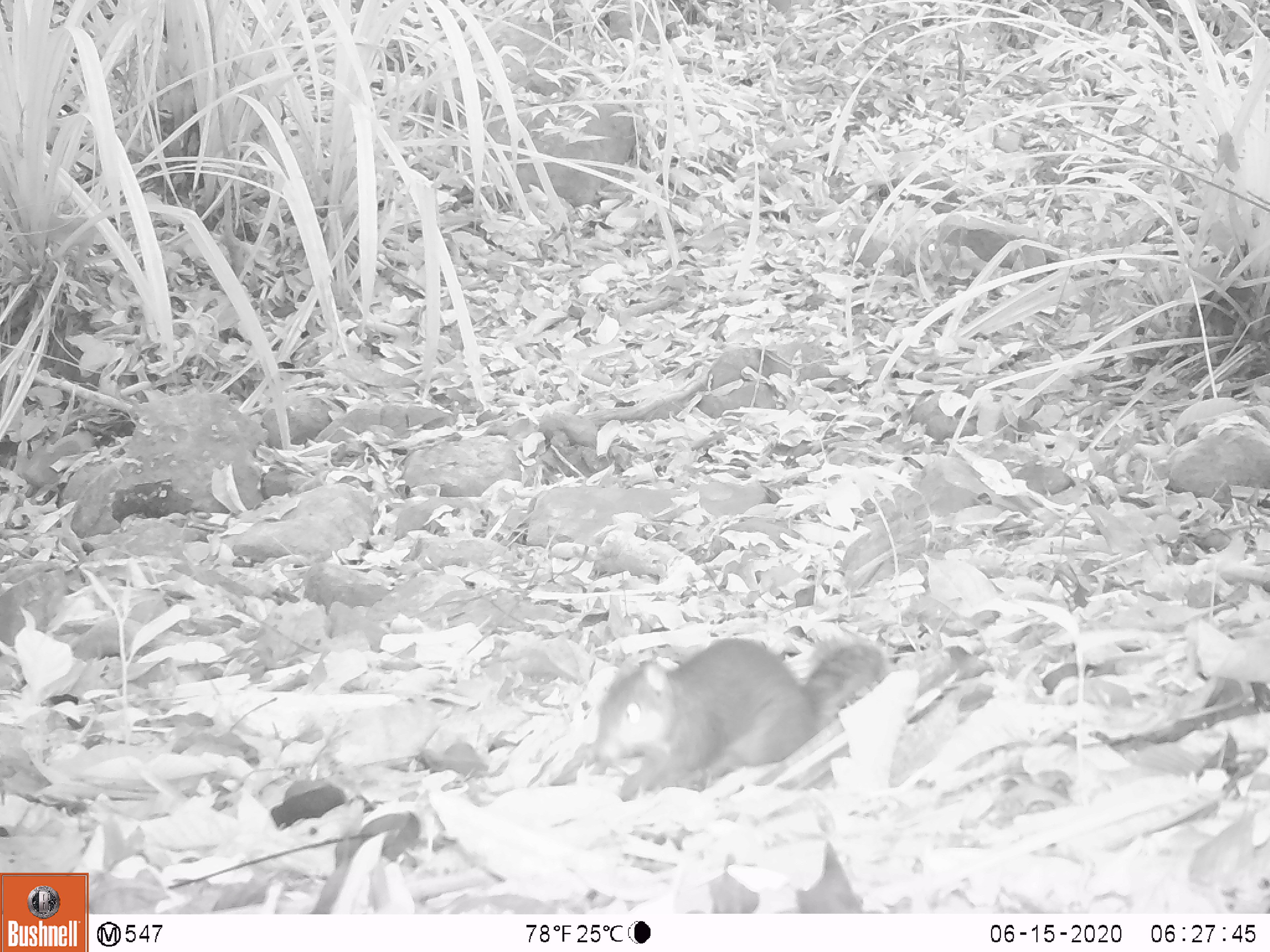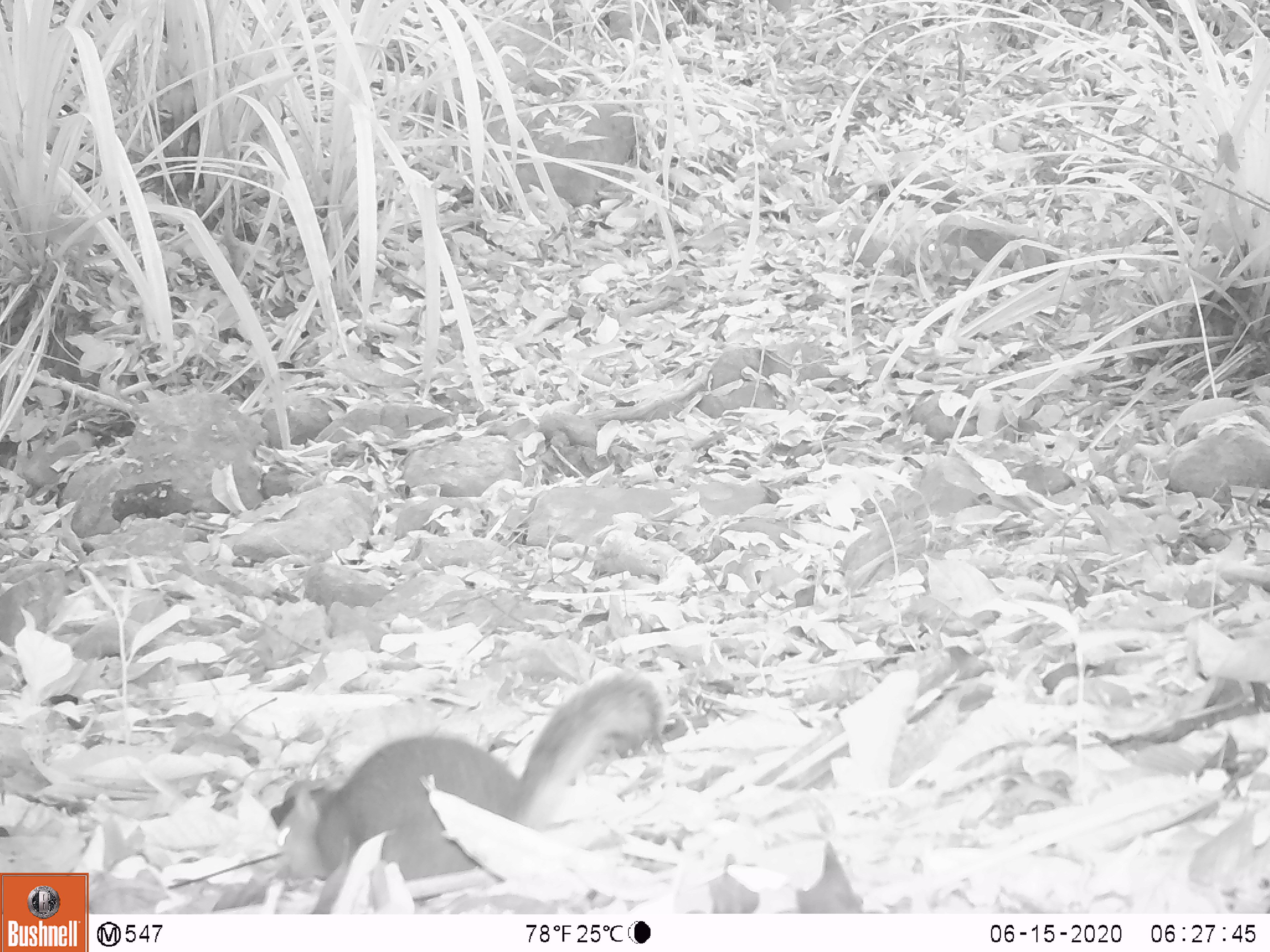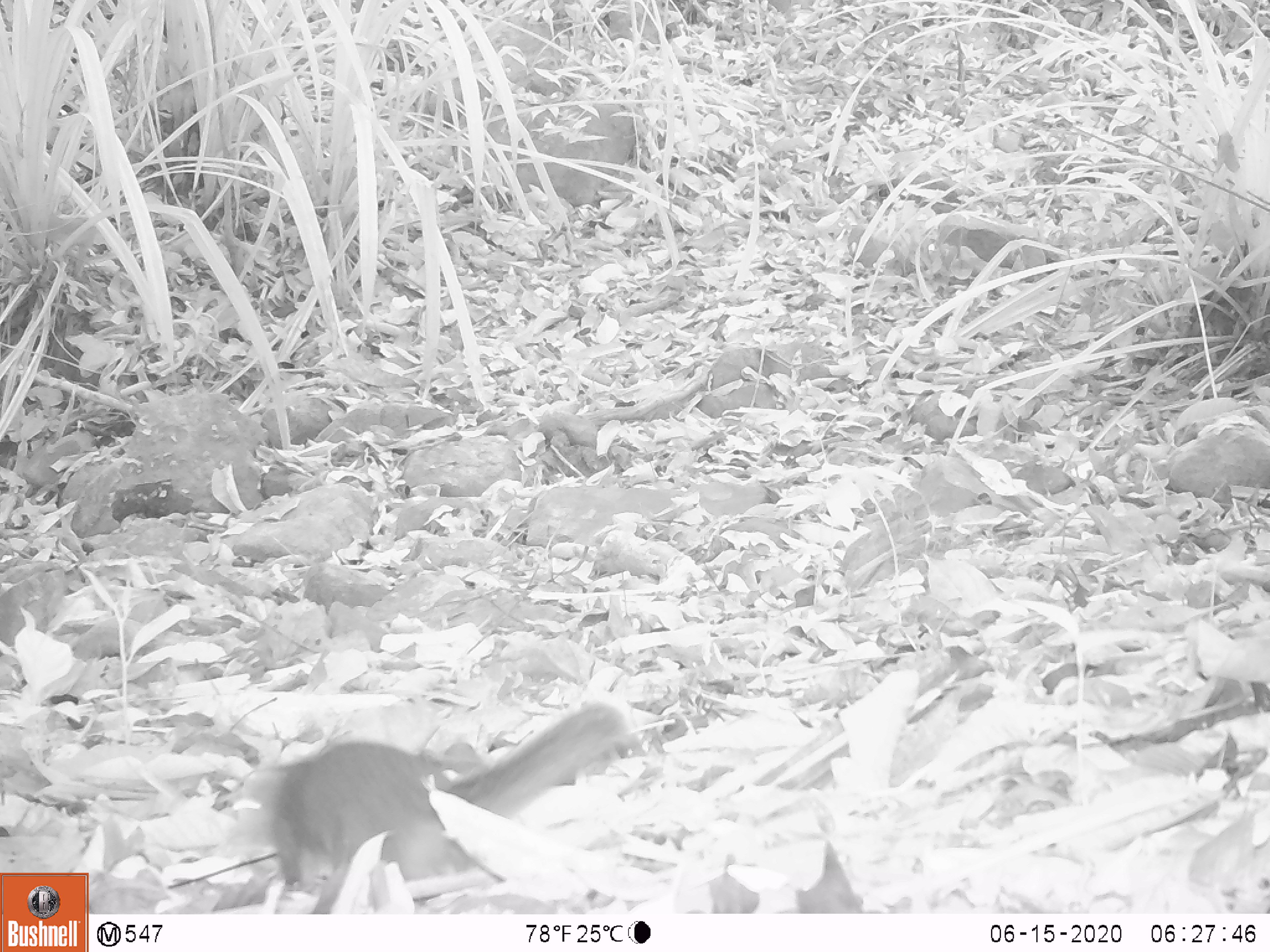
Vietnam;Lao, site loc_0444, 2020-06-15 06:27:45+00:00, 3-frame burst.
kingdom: Animalia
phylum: Chordata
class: Mammalia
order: Rodentia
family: Sciuridae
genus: Dremomys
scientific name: Dremomys rufigenis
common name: red-cheeked squirrel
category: red cheeked squirrel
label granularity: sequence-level